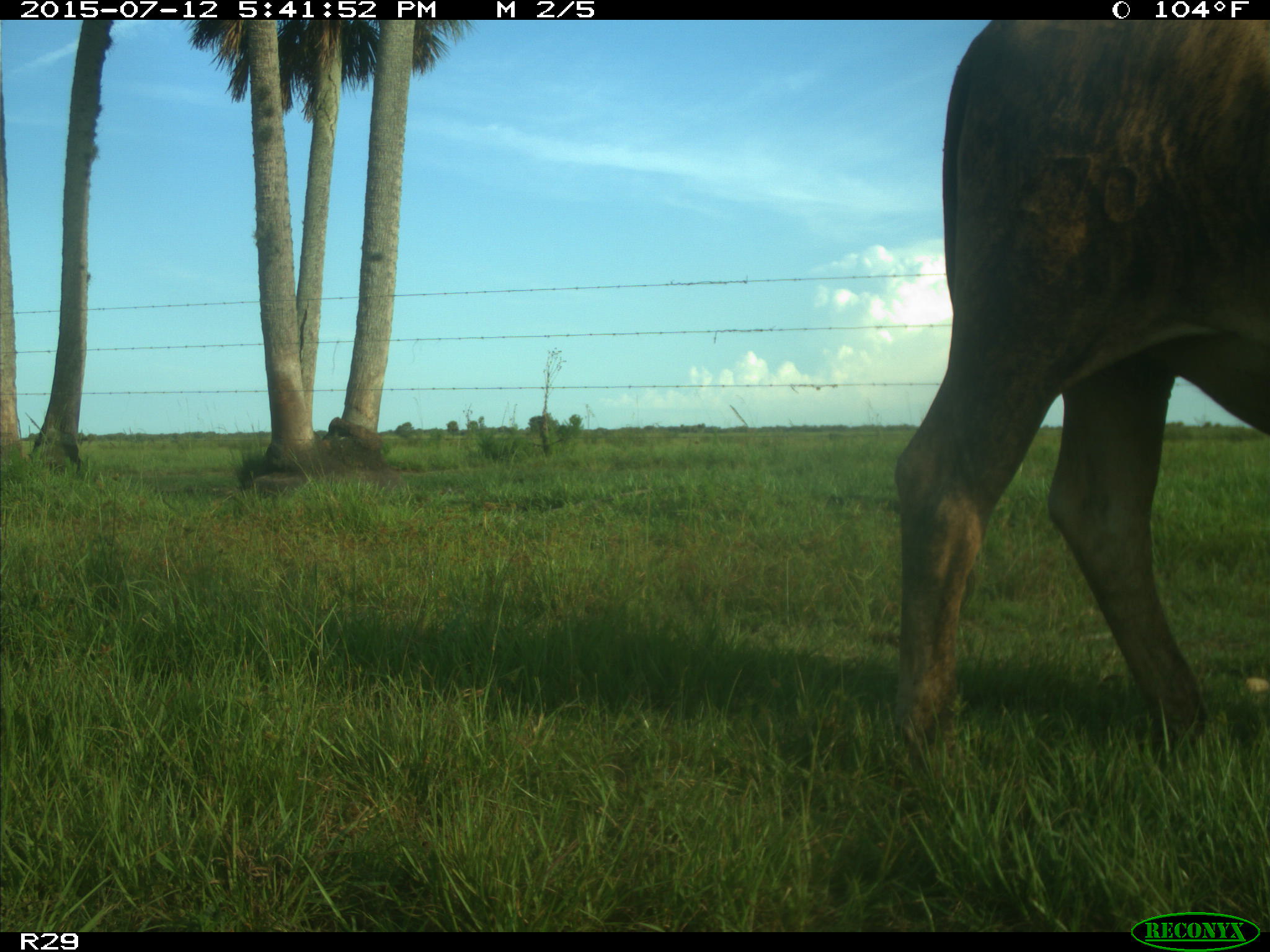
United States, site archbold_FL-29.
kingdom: Animalia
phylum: Chordata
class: Mammalia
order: Artiodactyla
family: Bovidae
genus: Bos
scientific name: Bos taurus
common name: domestic cow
Bos taurus (domestic cow).